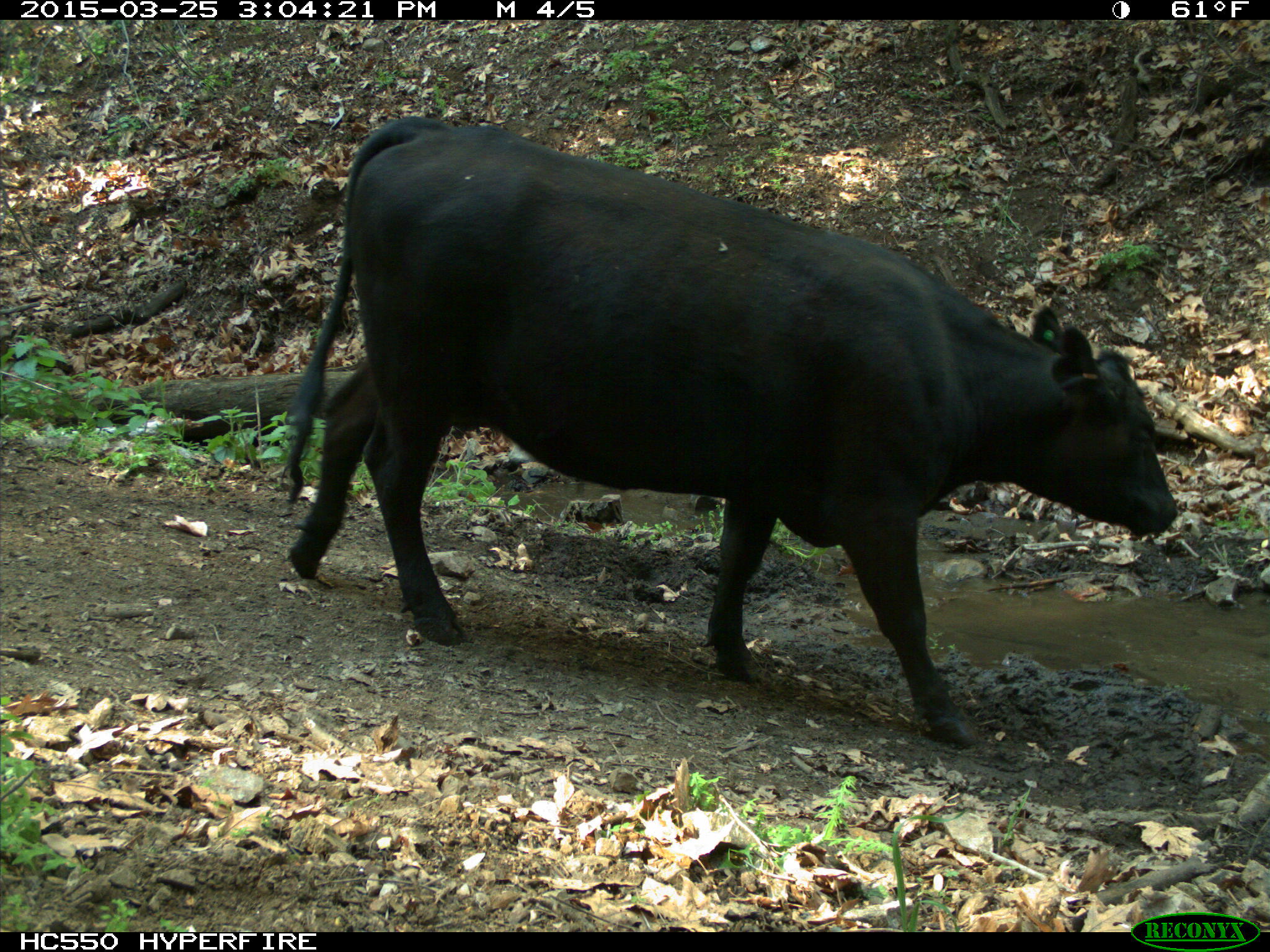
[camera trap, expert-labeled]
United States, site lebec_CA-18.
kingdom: Animalia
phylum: Chordata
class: Mammalia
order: Artiodactyla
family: Bovidae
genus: Bos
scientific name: Bos taurus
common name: domestic cow